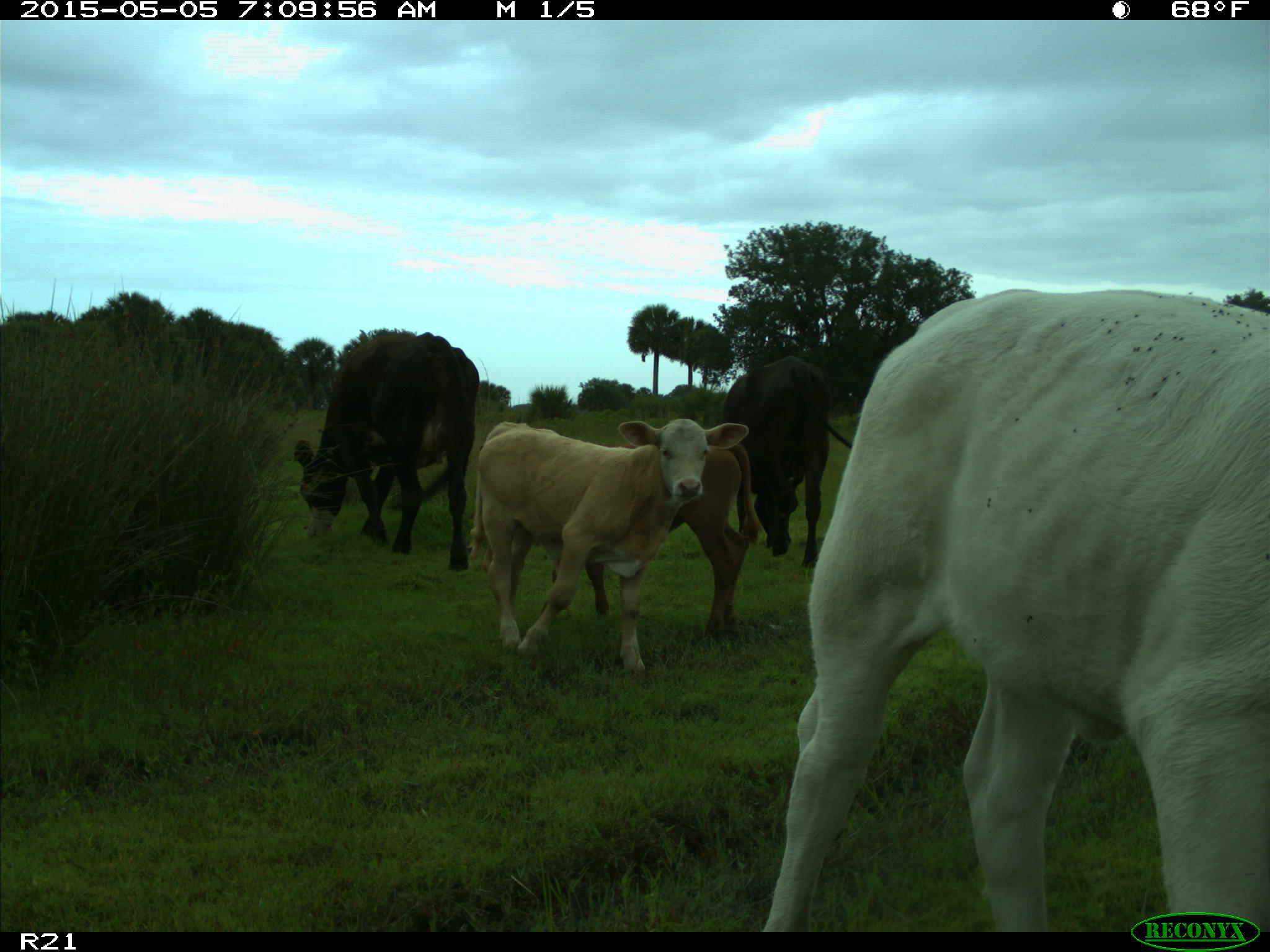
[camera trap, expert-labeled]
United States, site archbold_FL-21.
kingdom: Animalia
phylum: Chordata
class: Mammalia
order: Artiodactyla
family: Bovidae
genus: Bos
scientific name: Bos taurus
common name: domestic cow